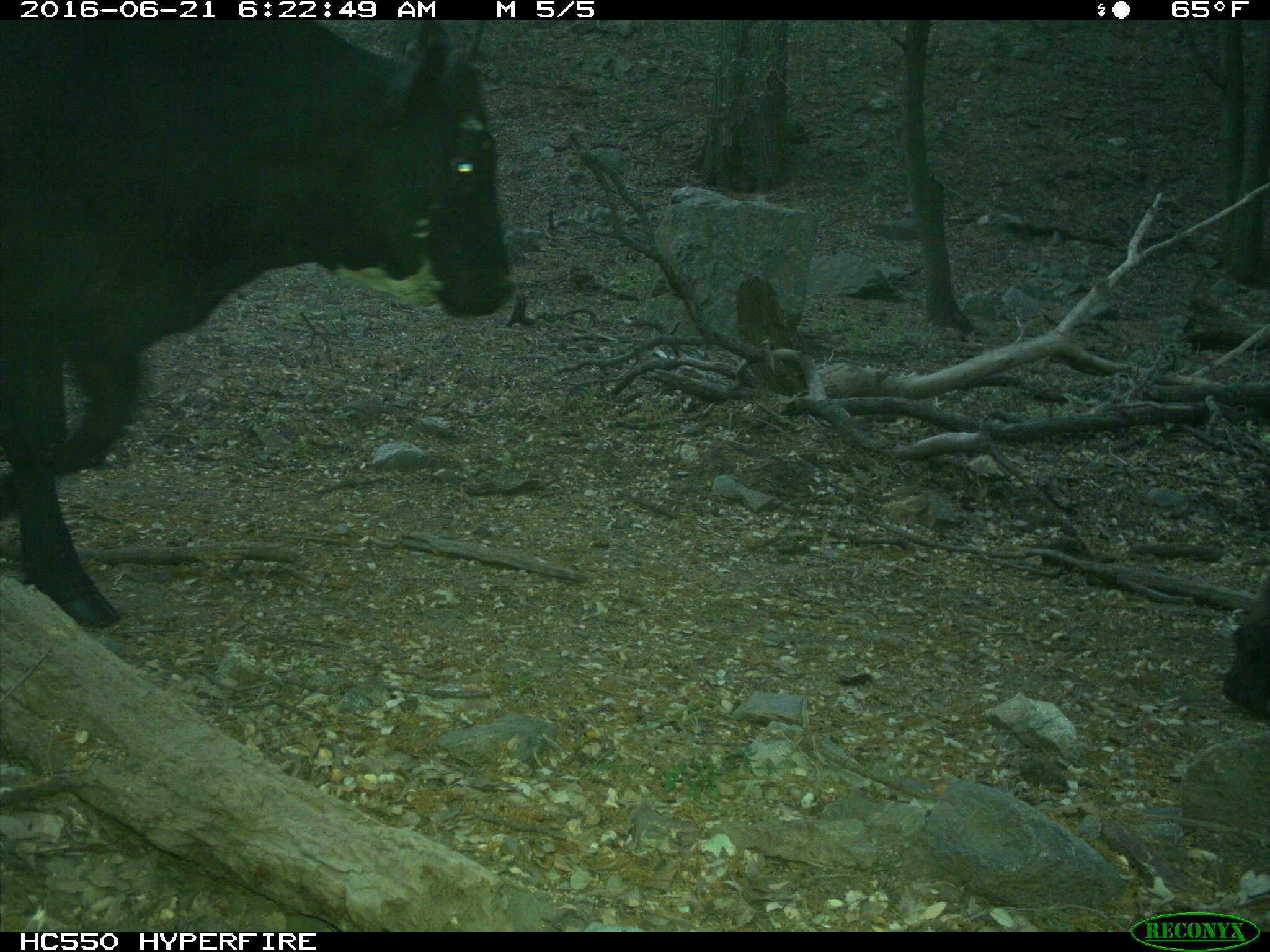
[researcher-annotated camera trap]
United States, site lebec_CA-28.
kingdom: Animalia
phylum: Chordata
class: Mammalia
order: Artiodactyla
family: Bovidae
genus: Bos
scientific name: Bos taurus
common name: domestic cow